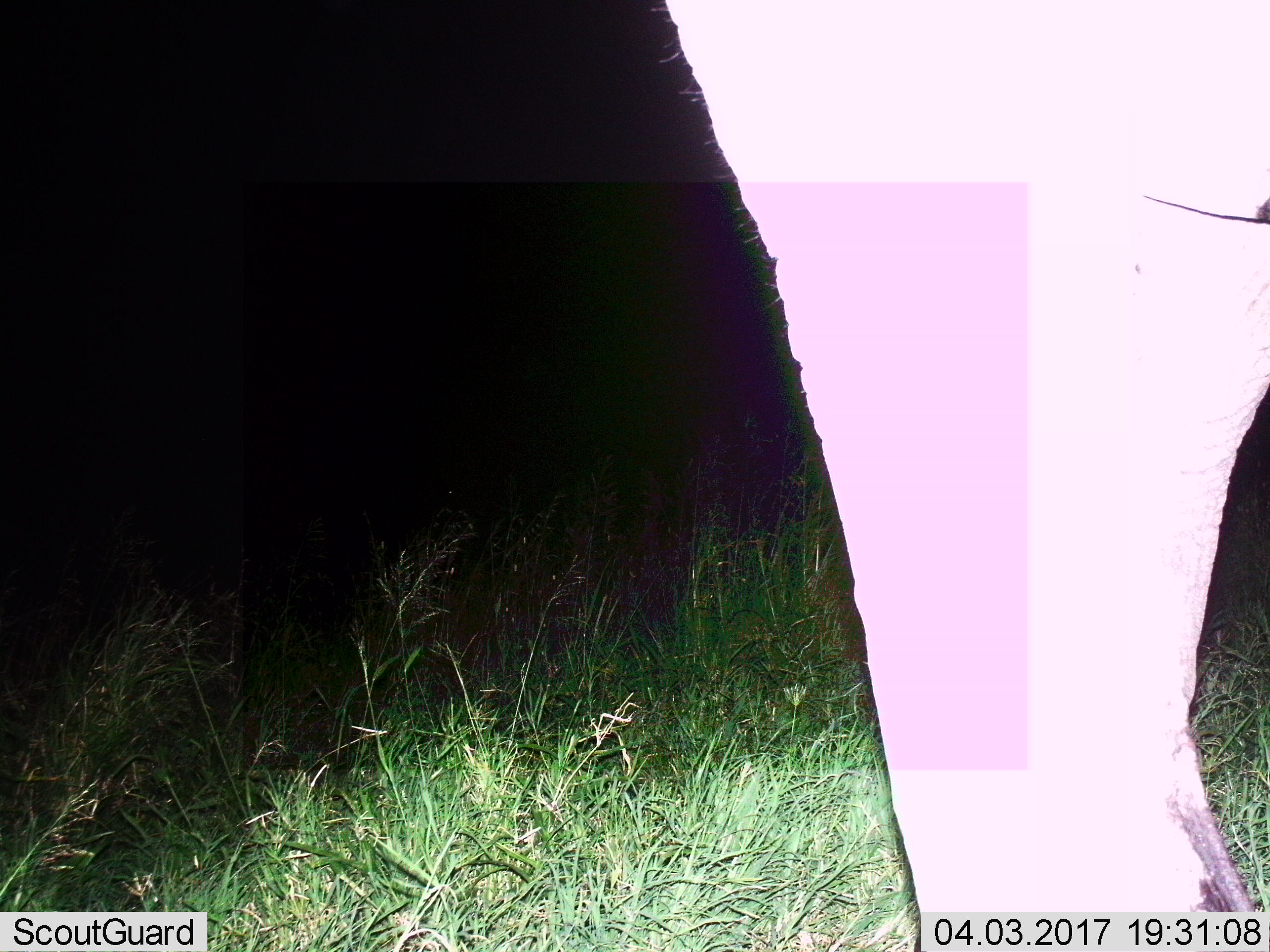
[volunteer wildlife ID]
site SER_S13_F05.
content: unidentified animal